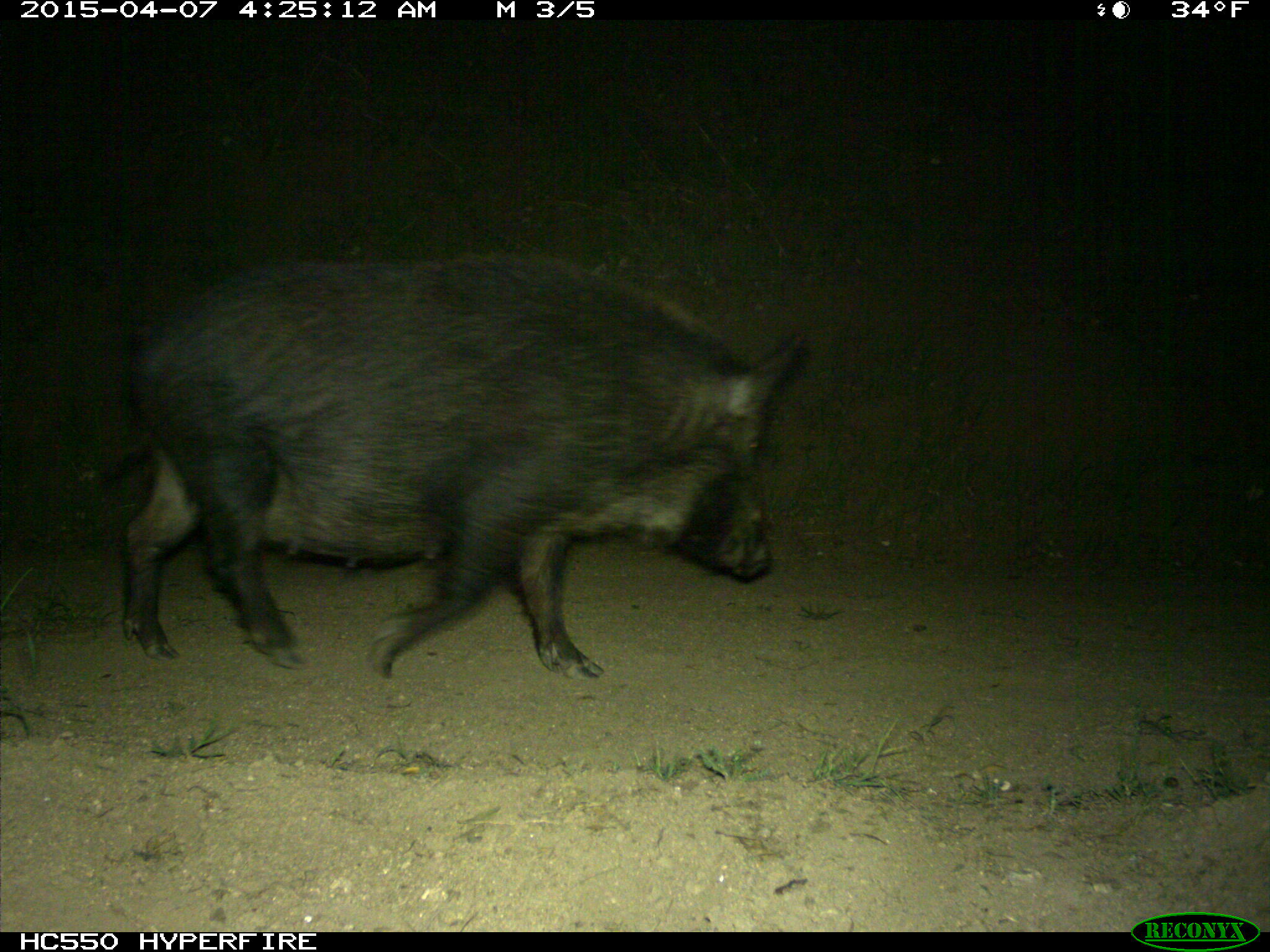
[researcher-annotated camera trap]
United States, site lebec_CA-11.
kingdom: Animalia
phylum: Chordata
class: Mammalia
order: Artiodactyla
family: Suidae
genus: Sus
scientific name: Sus scrofa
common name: wild boar